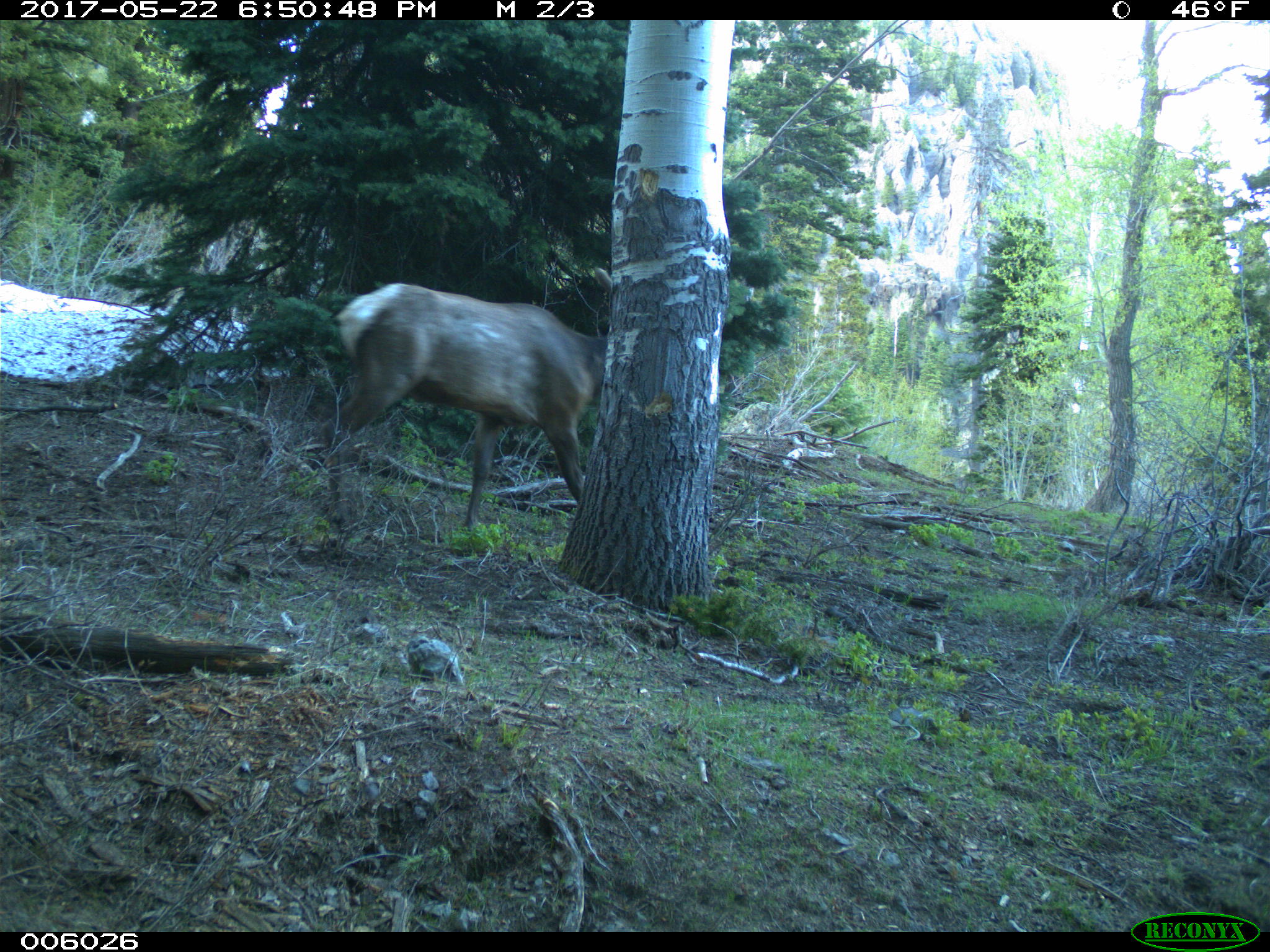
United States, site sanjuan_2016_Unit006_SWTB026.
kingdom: Animalia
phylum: Chordata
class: Mammalia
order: Artiodactyla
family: Cervidae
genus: Cervus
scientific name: Cervus elaphus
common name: red deer